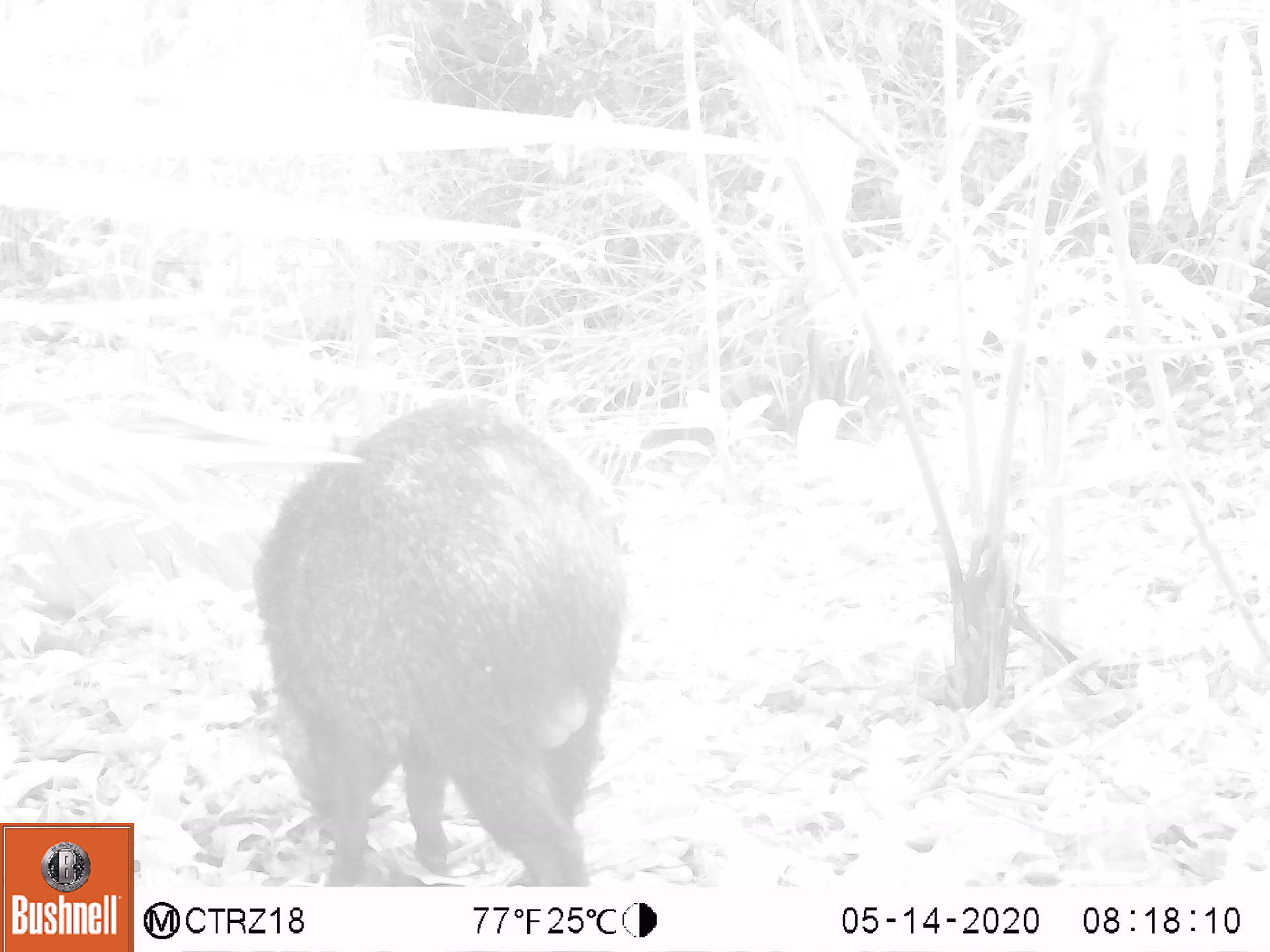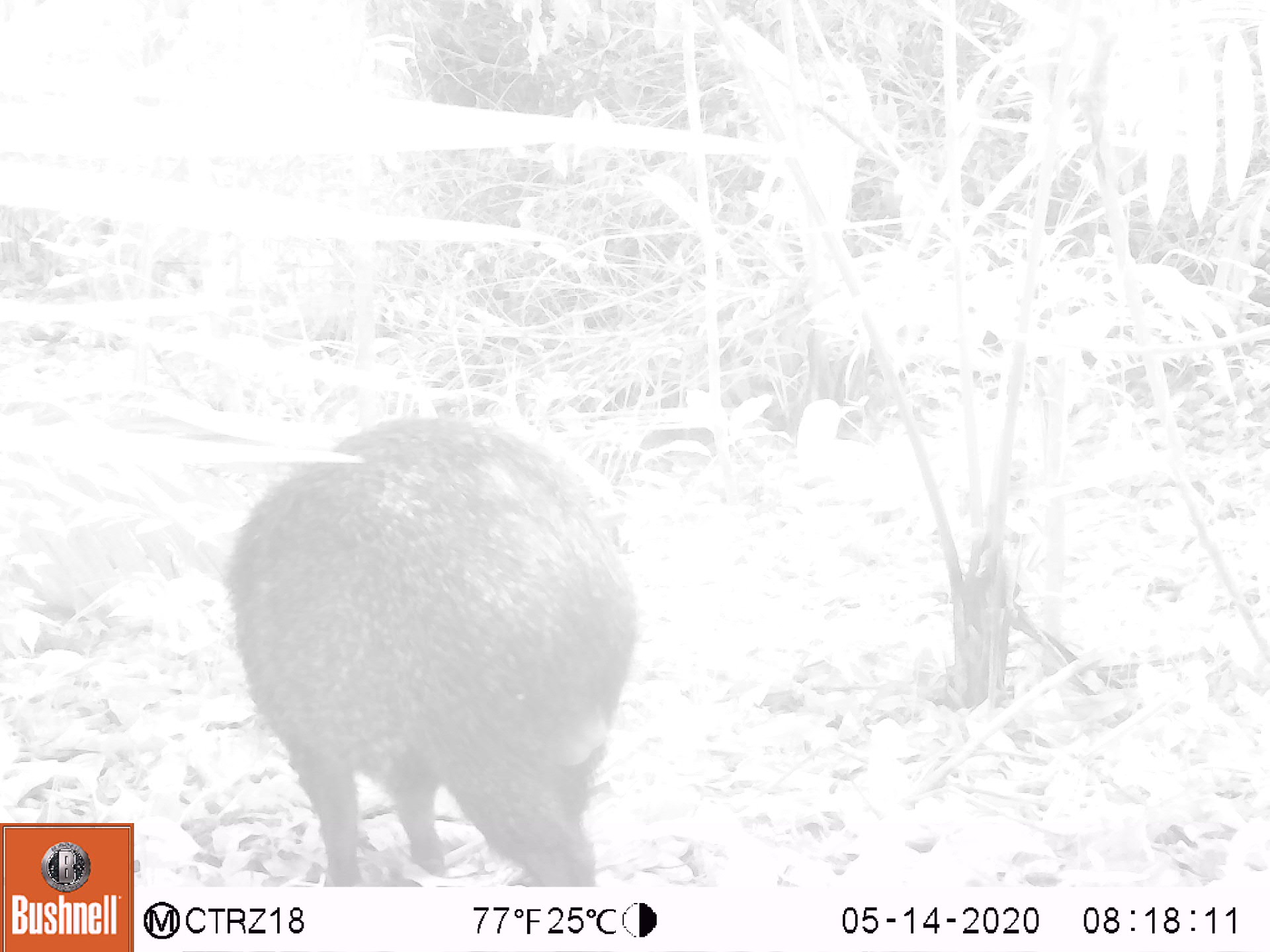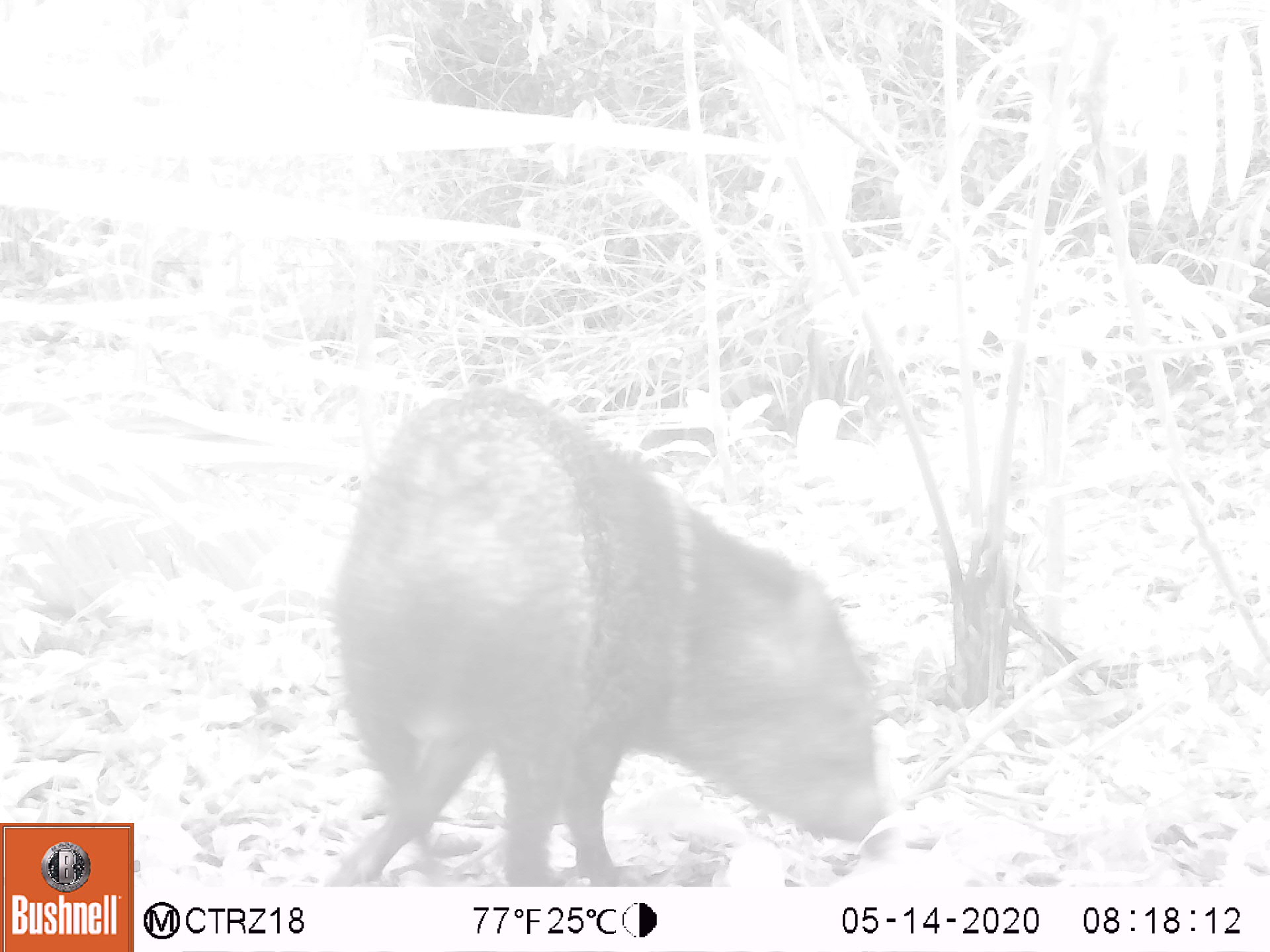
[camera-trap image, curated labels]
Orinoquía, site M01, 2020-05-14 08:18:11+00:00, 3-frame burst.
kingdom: Animalia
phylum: Chordata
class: Mammalia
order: Artiodactyla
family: Tayassuidae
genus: Pecari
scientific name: Pecari tajacu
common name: collared peccary